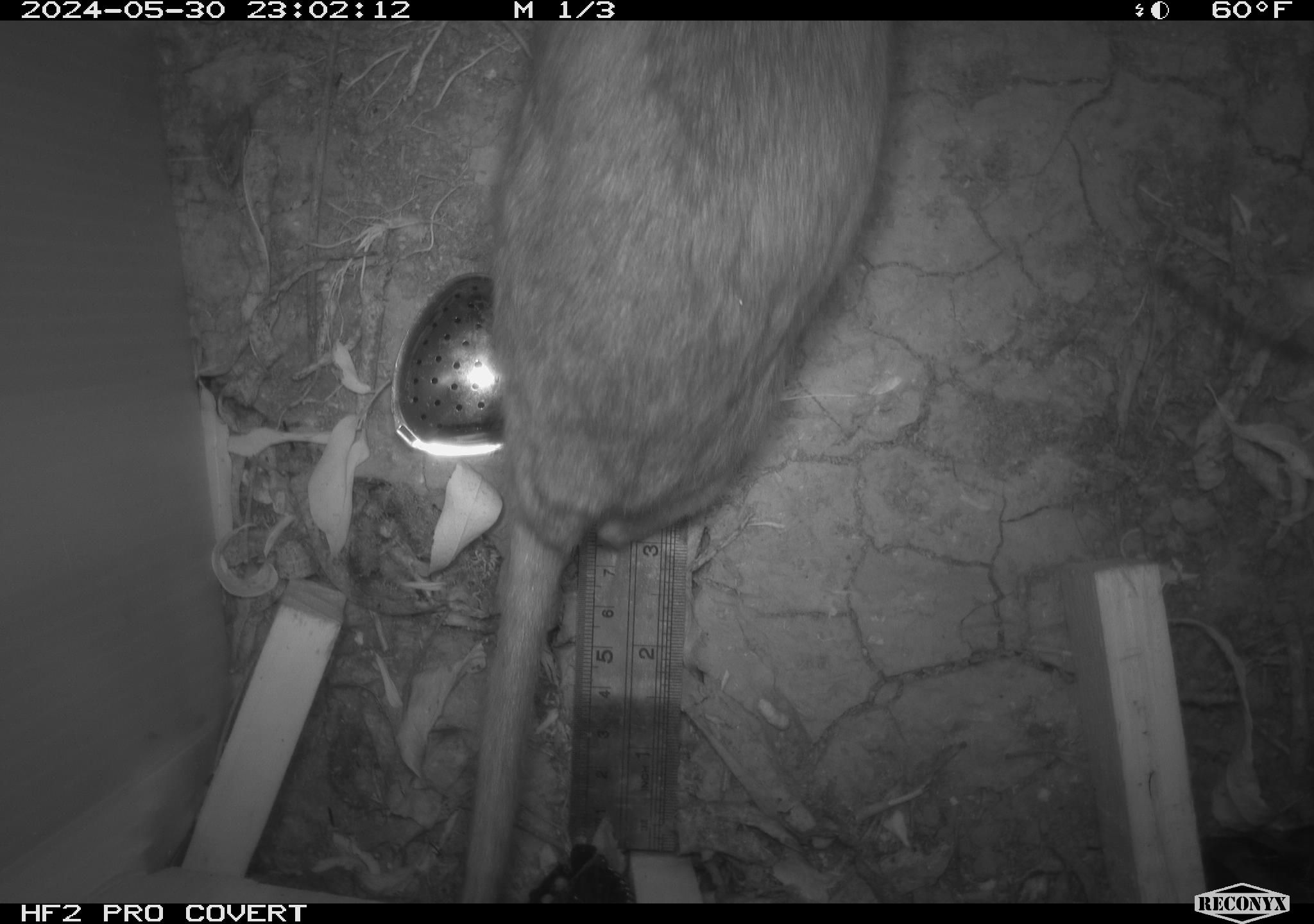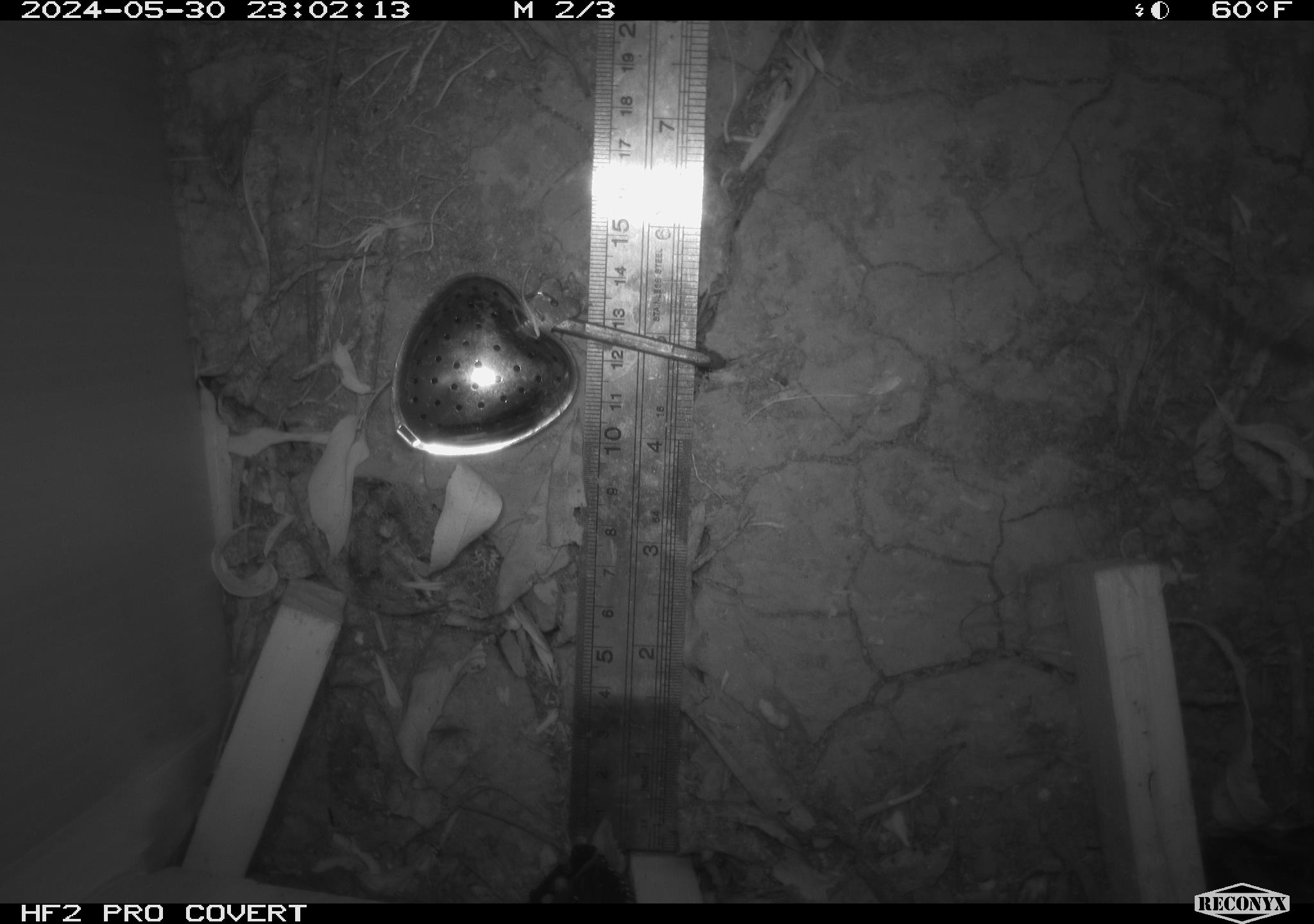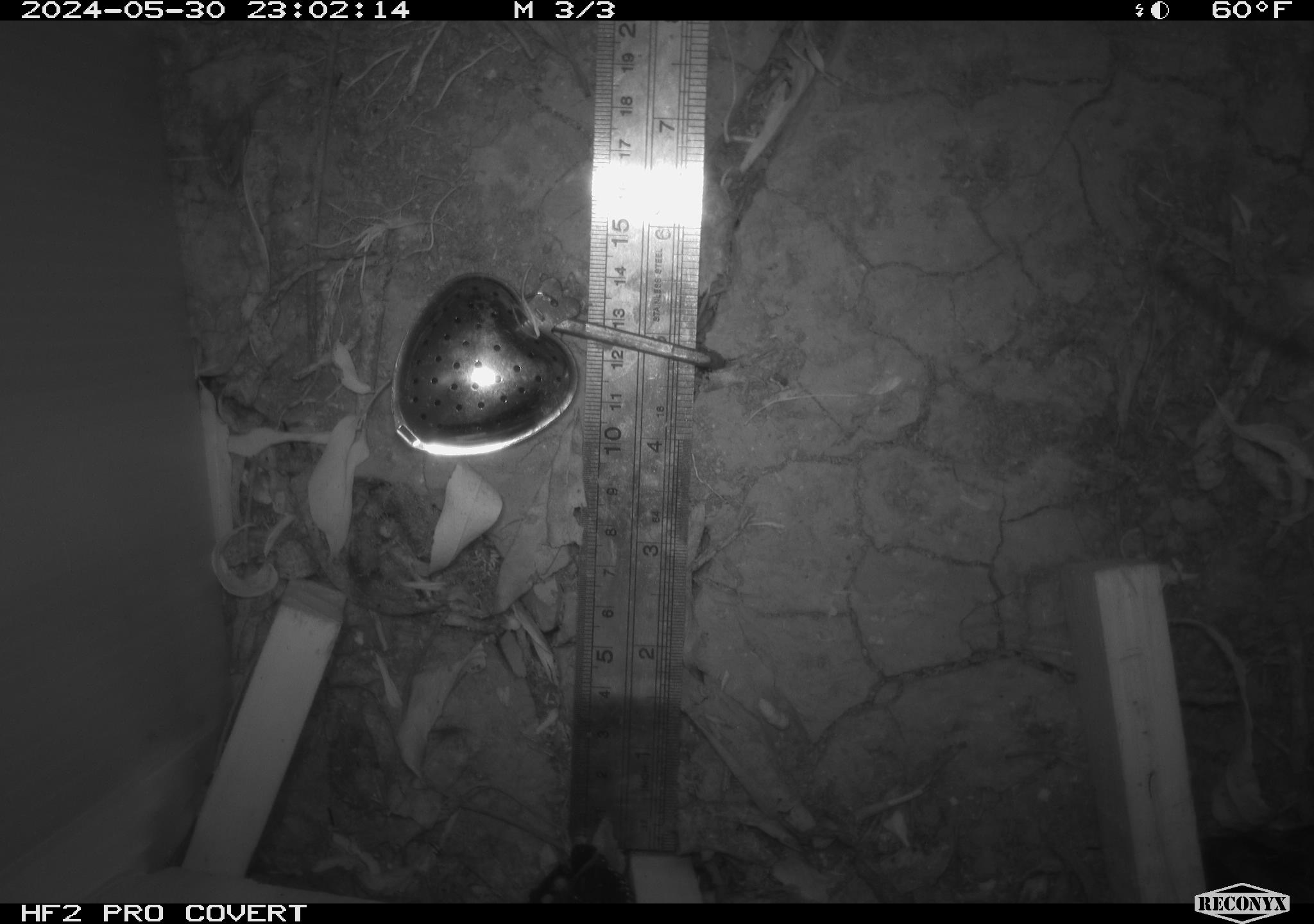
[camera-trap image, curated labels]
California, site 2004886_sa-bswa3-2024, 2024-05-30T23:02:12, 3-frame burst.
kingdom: Animalia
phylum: Chordata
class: Mammalia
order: Rodentia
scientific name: Rodentia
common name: woodrat or rat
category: woodrat or rat species